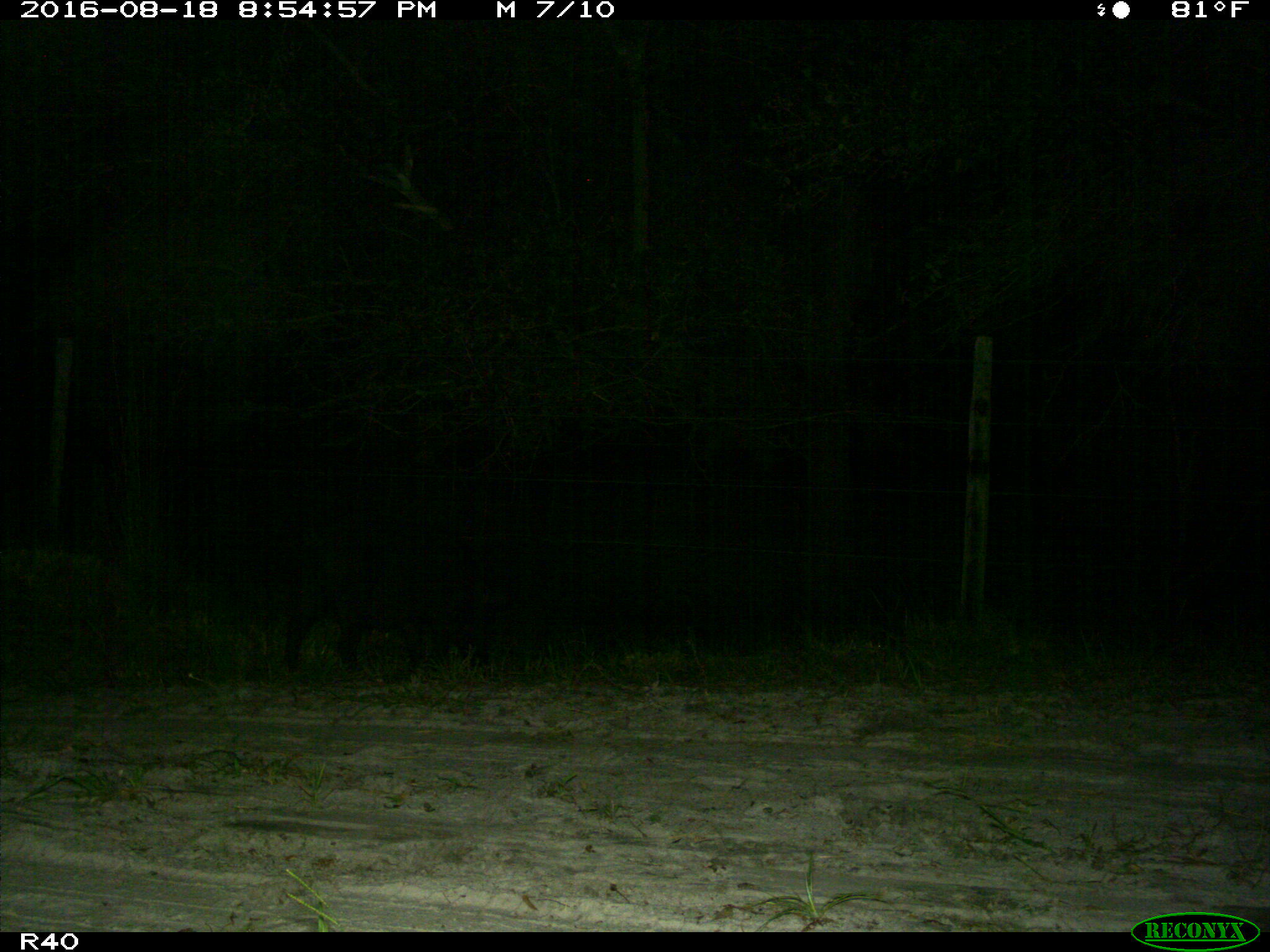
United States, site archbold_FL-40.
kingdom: Animalia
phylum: Chordata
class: Mammalia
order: Artiodactyla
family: Suidae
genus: Sus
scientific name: Sus scrofa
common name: wild boar